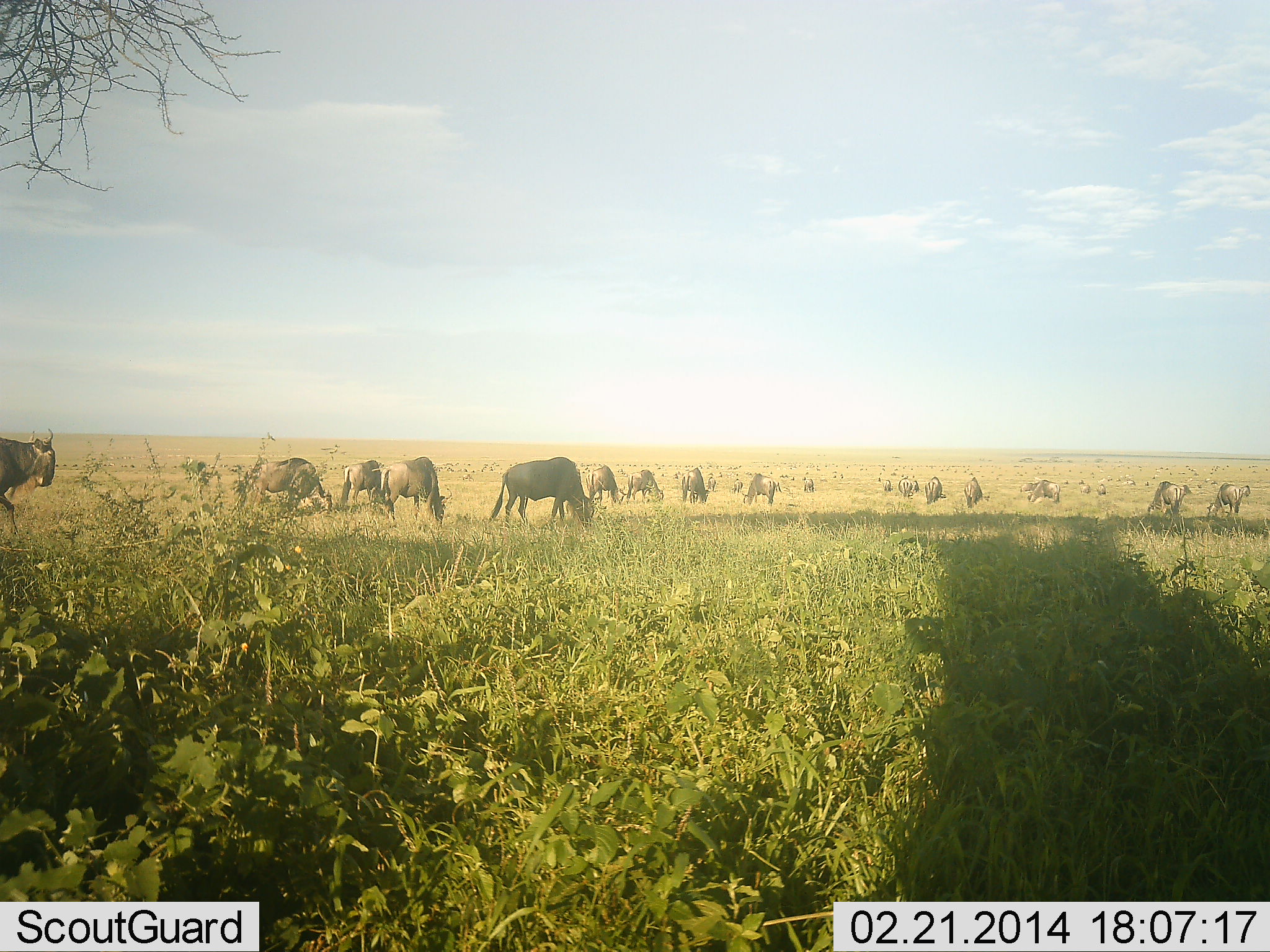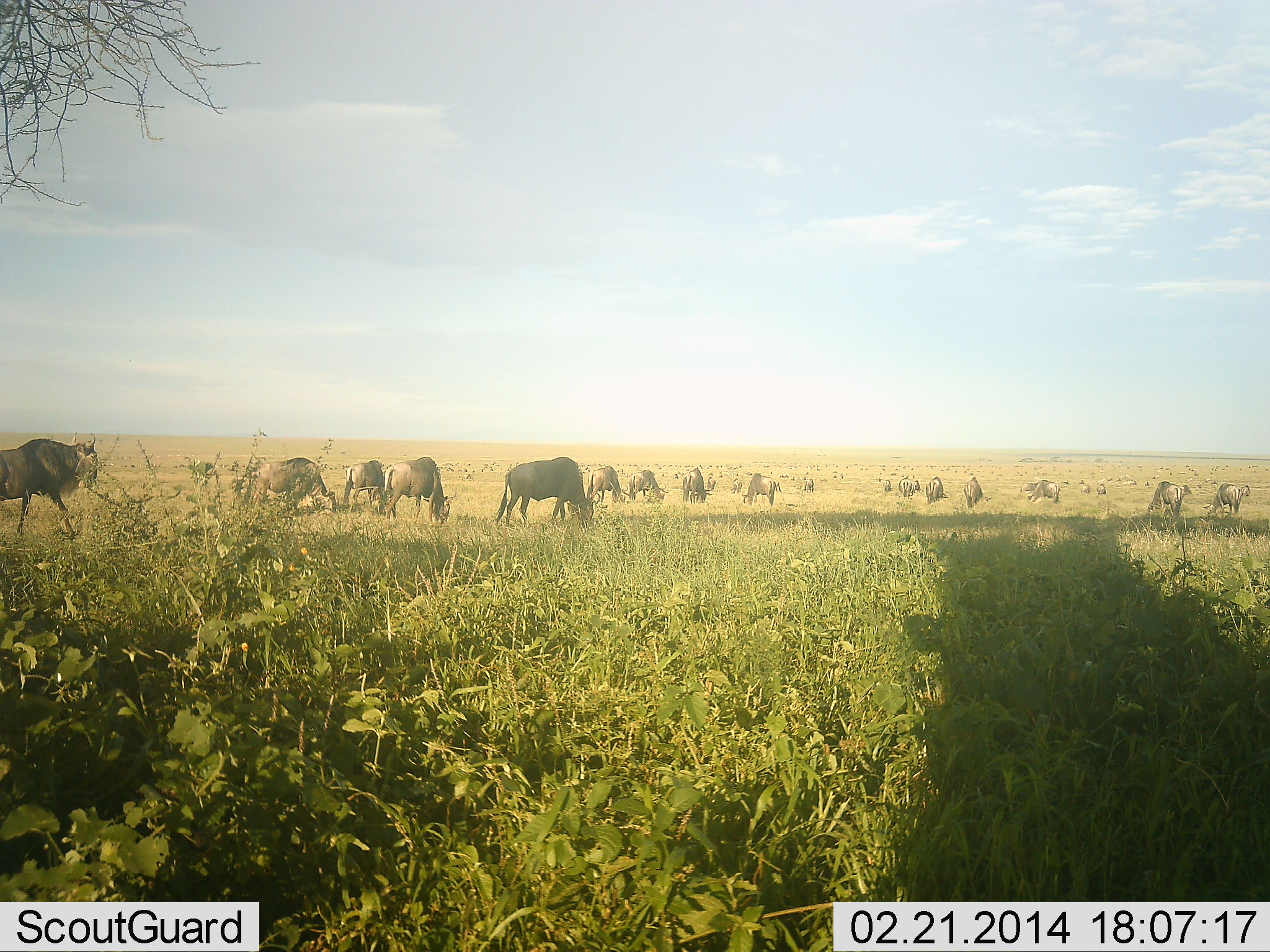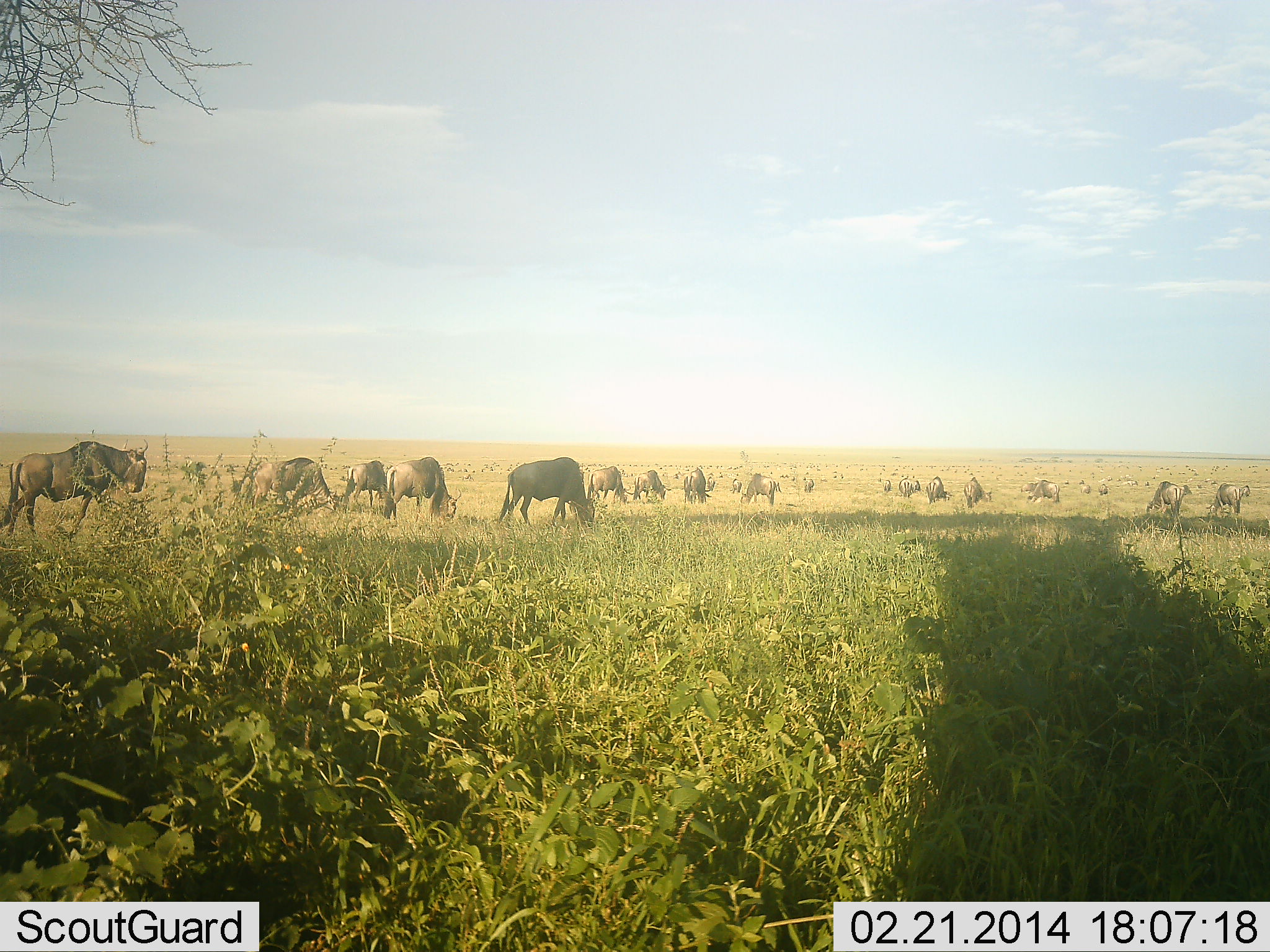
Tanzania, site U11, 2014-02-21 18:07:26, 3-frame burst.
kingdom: Animalia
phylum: Chordata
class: Mammalia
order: Artiodactyla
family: Bovidae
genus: Connochaetes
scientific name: Connochaetes taurinus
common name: blue wildebeest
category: wildebeest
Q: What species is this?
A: Wildebeest (blue wildebeest) (Connochaetes taurinus).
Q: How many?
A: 11-50.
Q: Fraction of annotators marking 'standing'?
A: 60%.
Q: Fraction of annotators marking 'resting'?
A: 0%.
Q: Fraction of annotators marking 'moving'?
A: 60%.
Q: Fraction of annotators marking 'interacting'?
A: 0%.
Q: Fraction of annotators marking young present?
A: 0%.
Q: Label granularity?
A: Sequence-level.